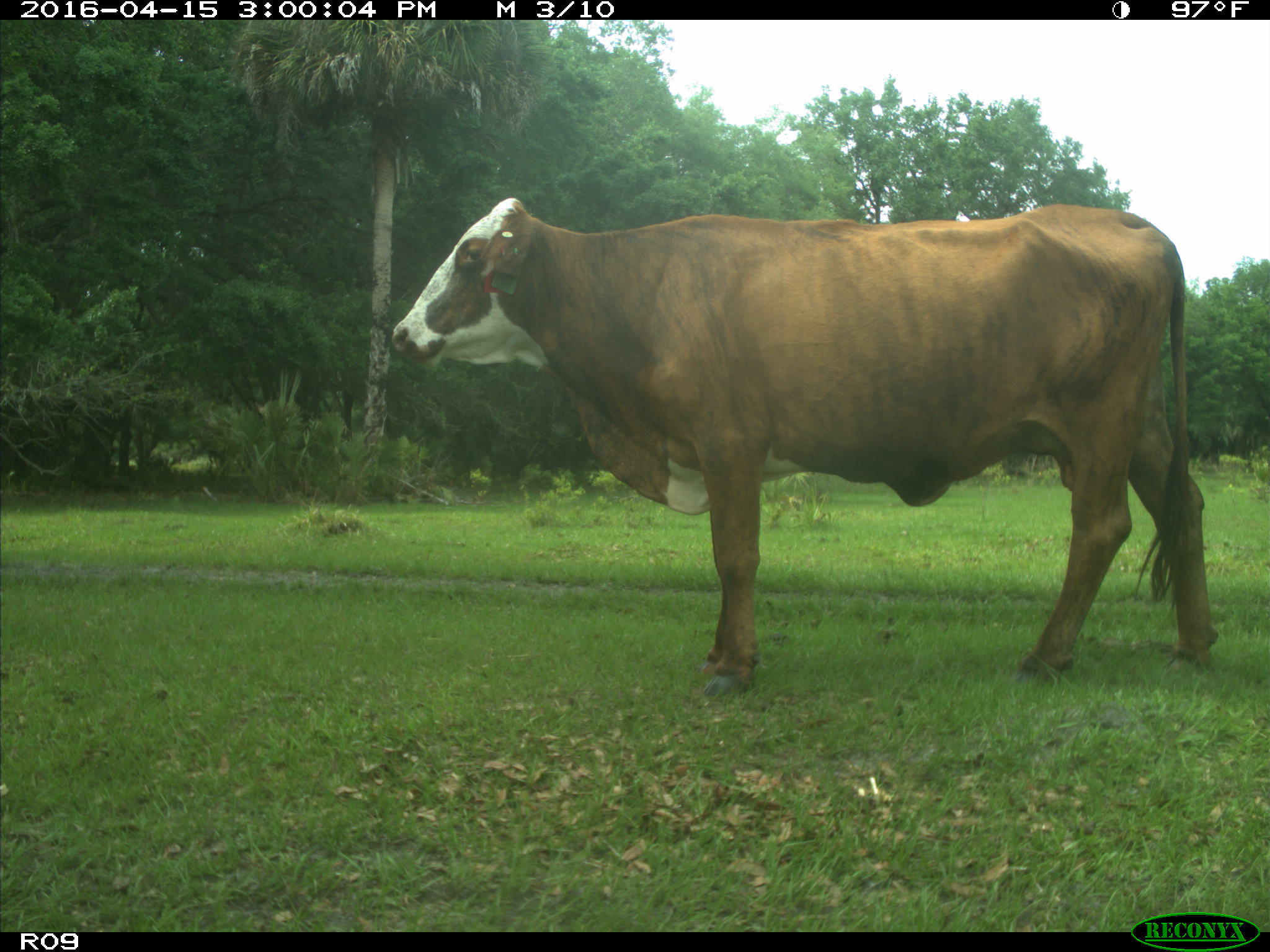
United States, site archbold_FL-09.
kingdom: Animalia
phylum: Chordata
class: Mammalia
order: Artiodactyla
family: Bovidae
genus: Bos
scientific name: Bos taurus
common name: domestic cow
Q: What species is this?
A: Bos taurus (domestic cow).